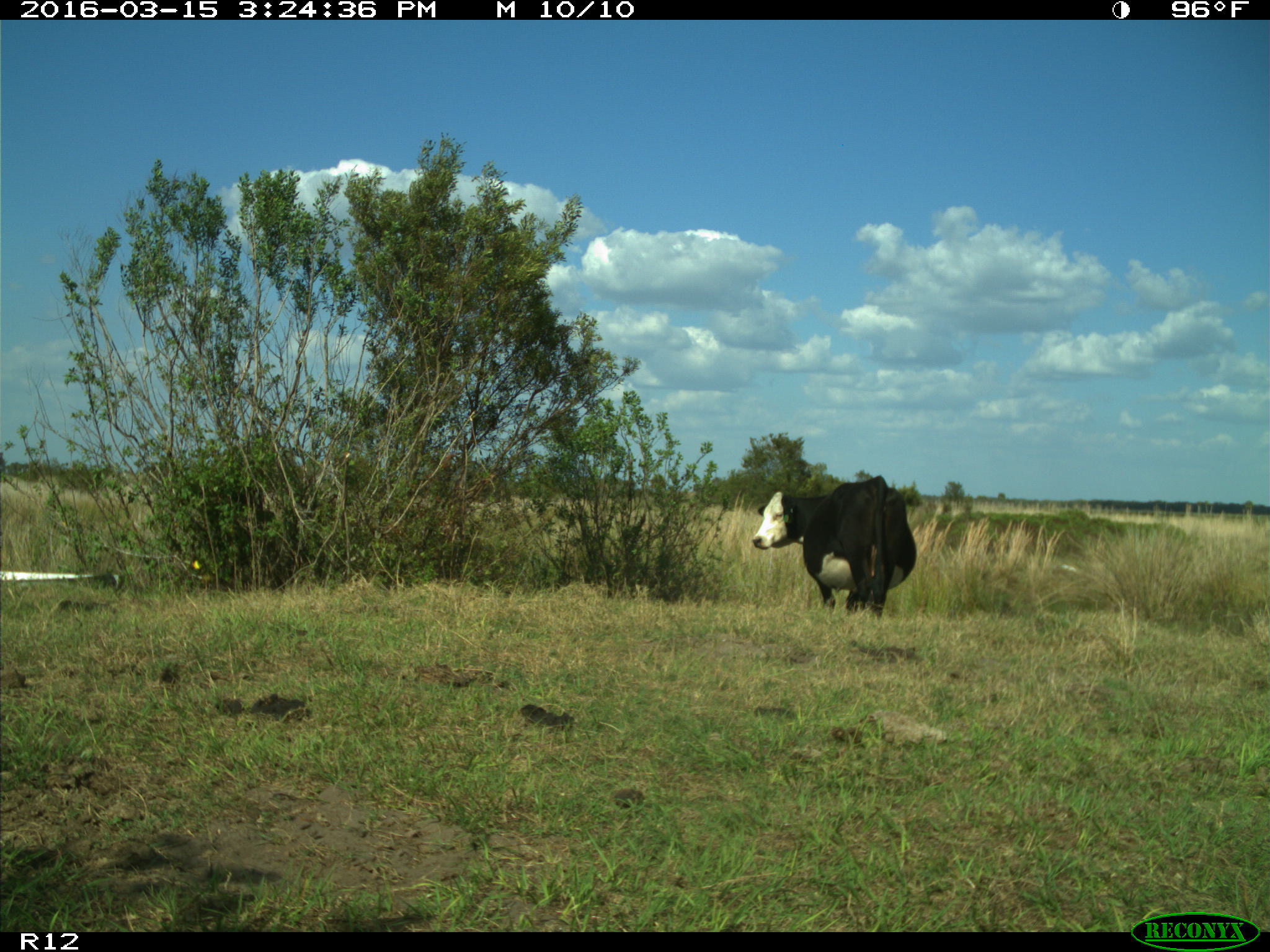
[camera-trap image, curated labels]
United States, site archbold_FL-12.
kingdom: Animalia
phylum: Chordata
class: Mammalia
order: Artiodactyla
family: Bovidae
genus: Bos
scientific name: Bos taurus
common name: domestic cow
Bos taurus (domestic cow).